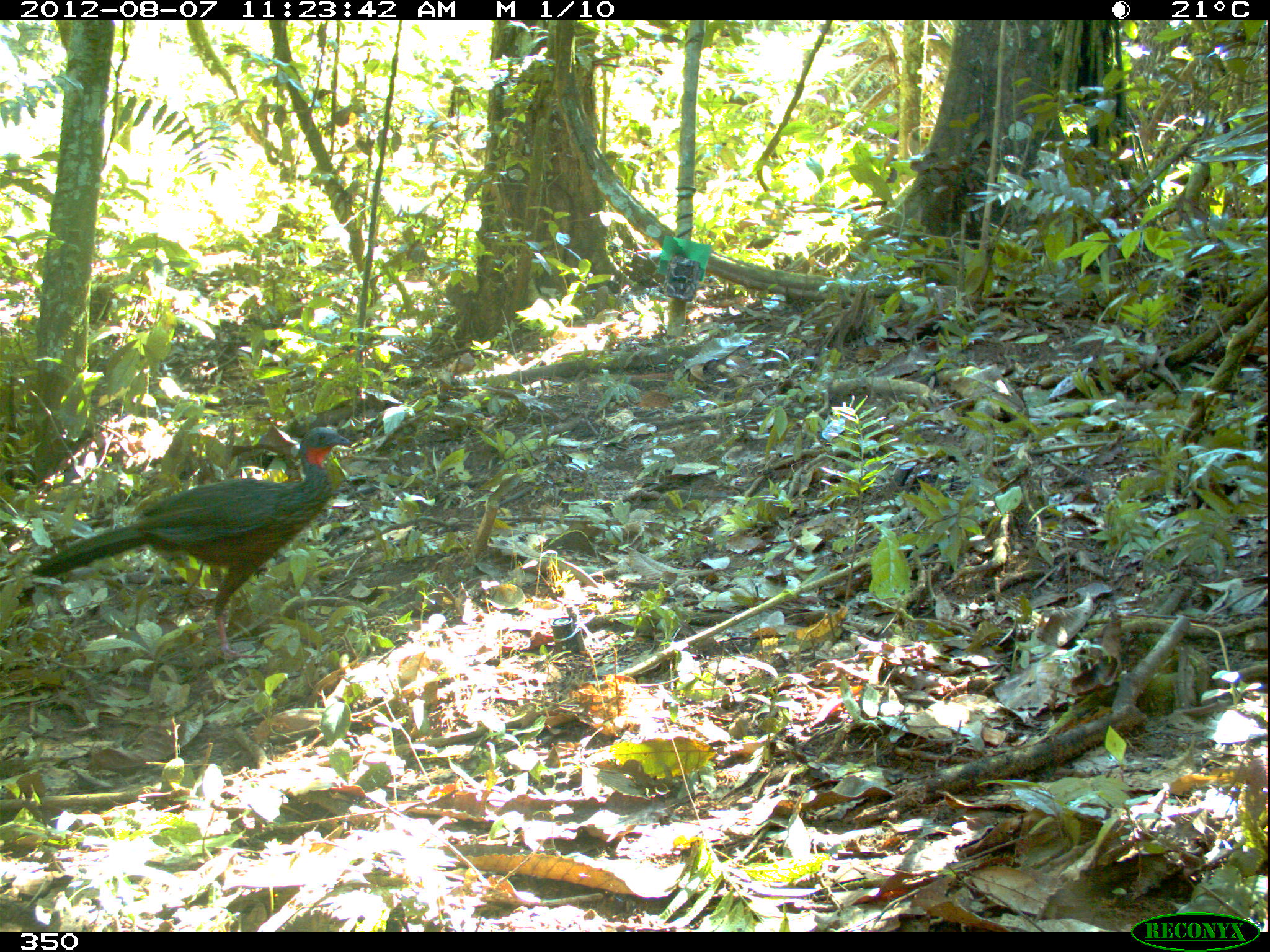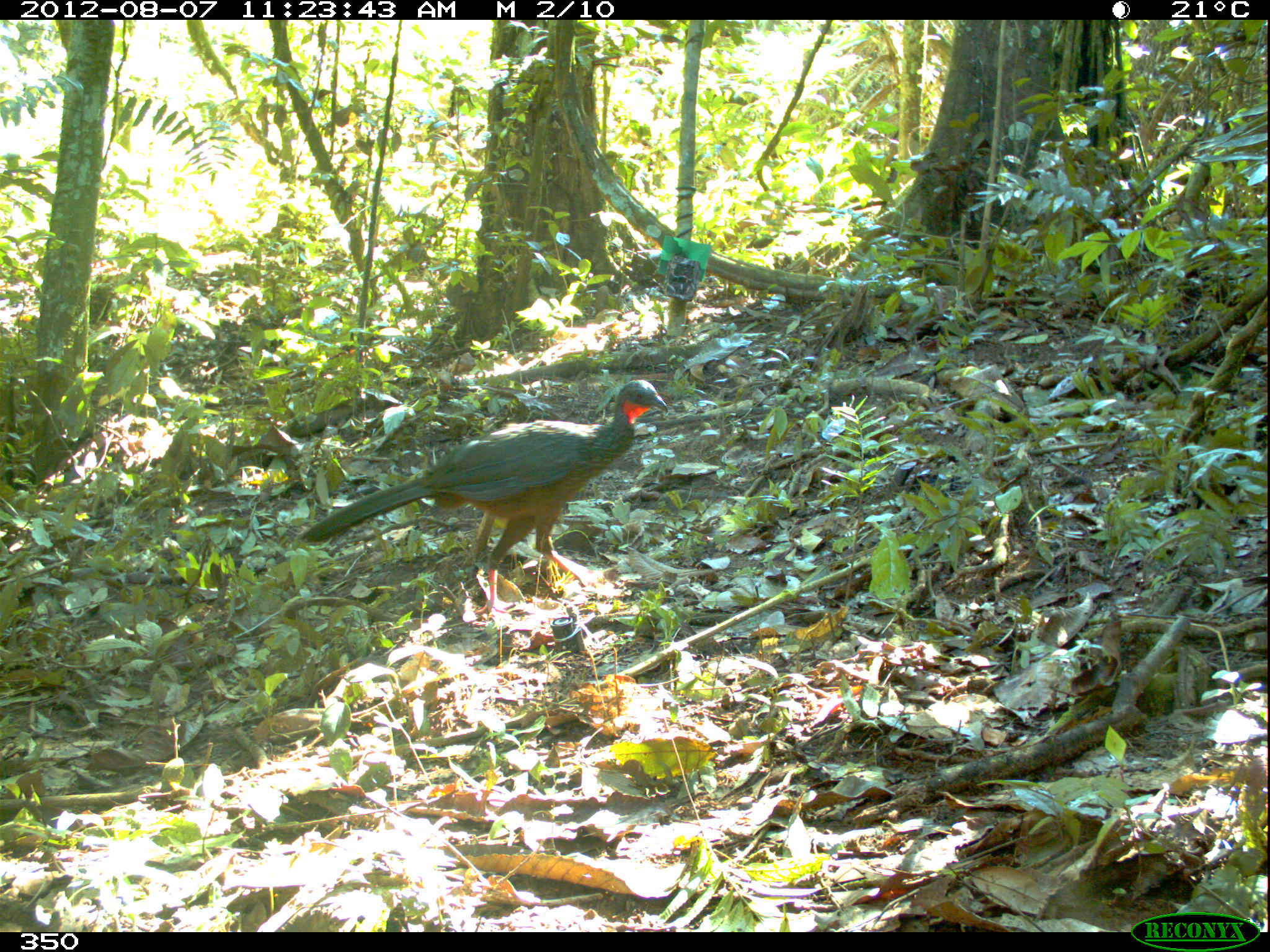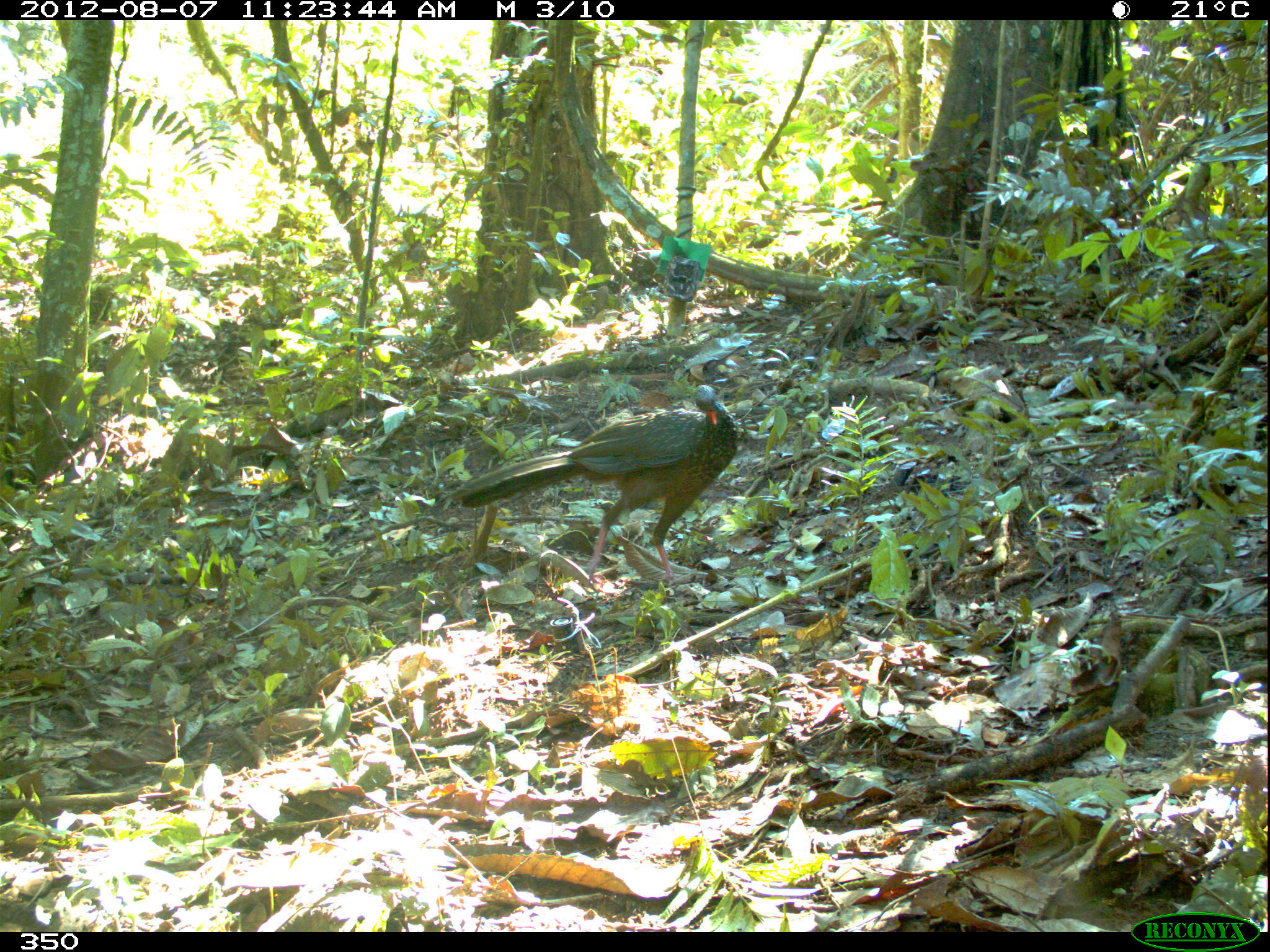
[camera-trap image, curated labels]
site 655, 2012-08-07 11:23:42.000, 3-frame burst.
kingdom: Animalia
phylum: Chordata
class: Aves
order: Galliformes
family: Cracidae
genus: Penelope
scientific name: Penelope jacquacu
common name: spix's guan